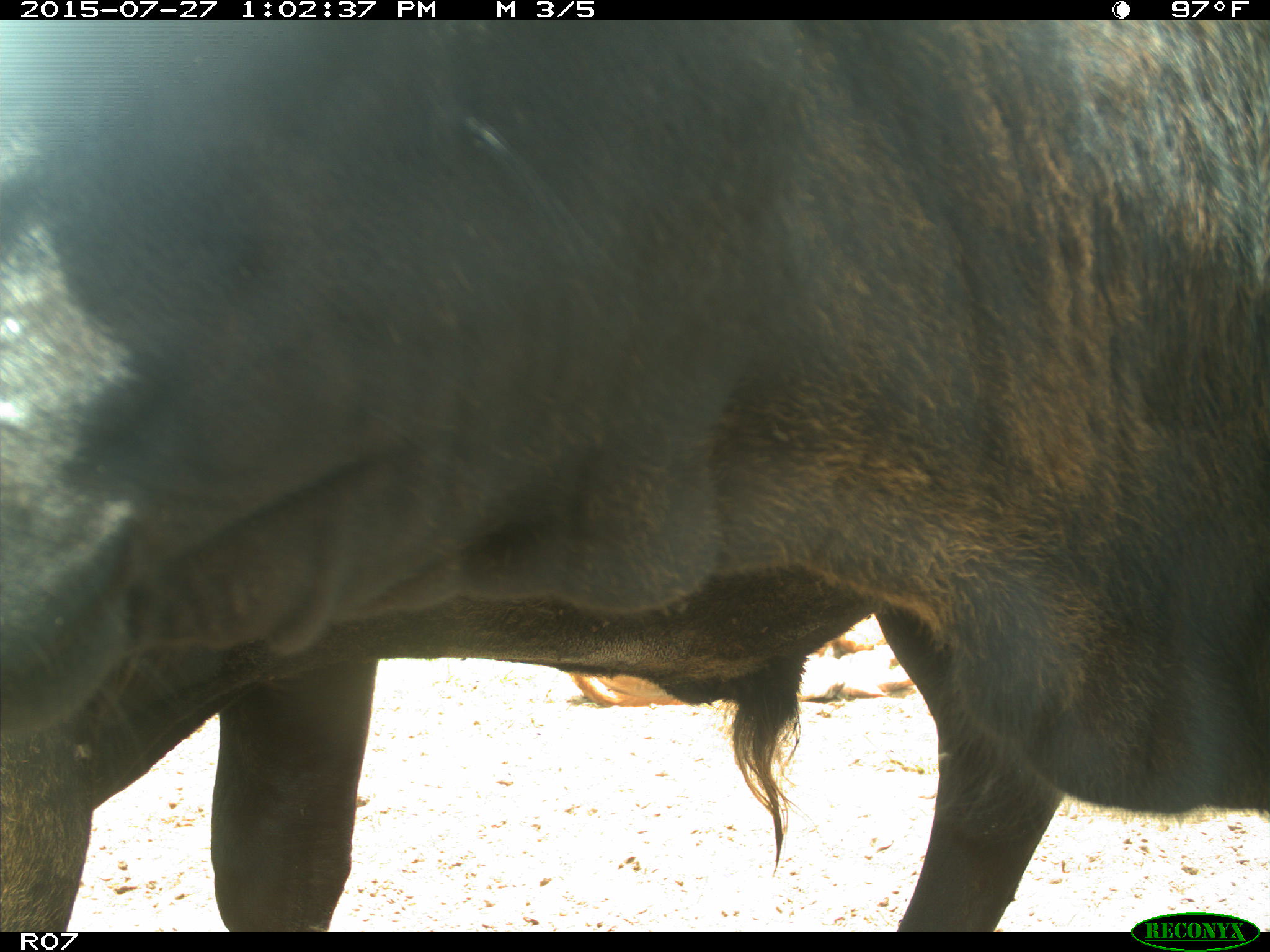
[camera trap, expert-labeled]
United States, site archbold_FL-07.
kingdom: Animalia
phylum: Chordata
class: Mammalia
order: Artiodactyla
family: Bovidae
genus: Bos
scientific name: Bos taurus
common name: domestic cow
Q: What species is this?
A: Bos taurus (domestic cow).